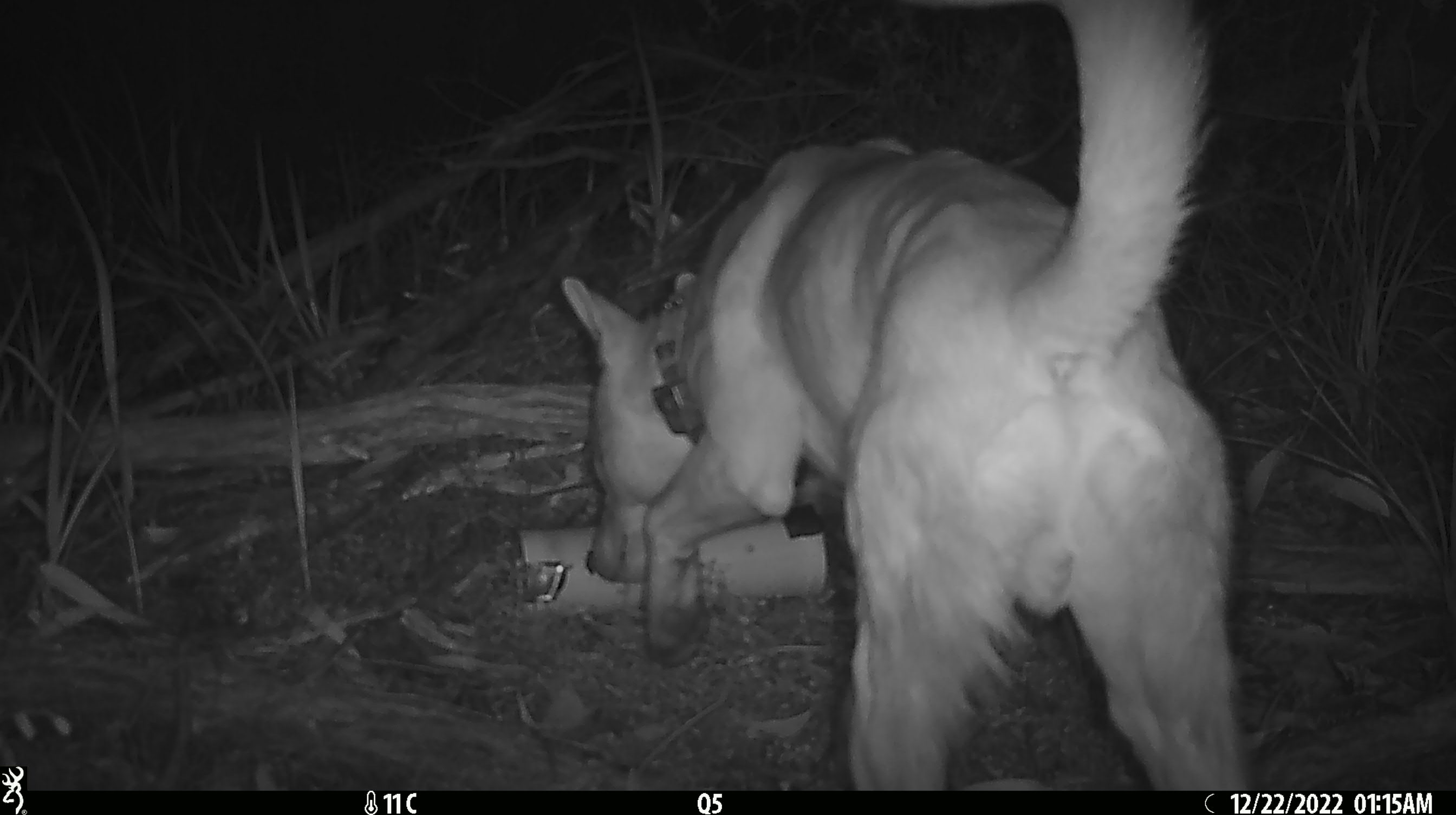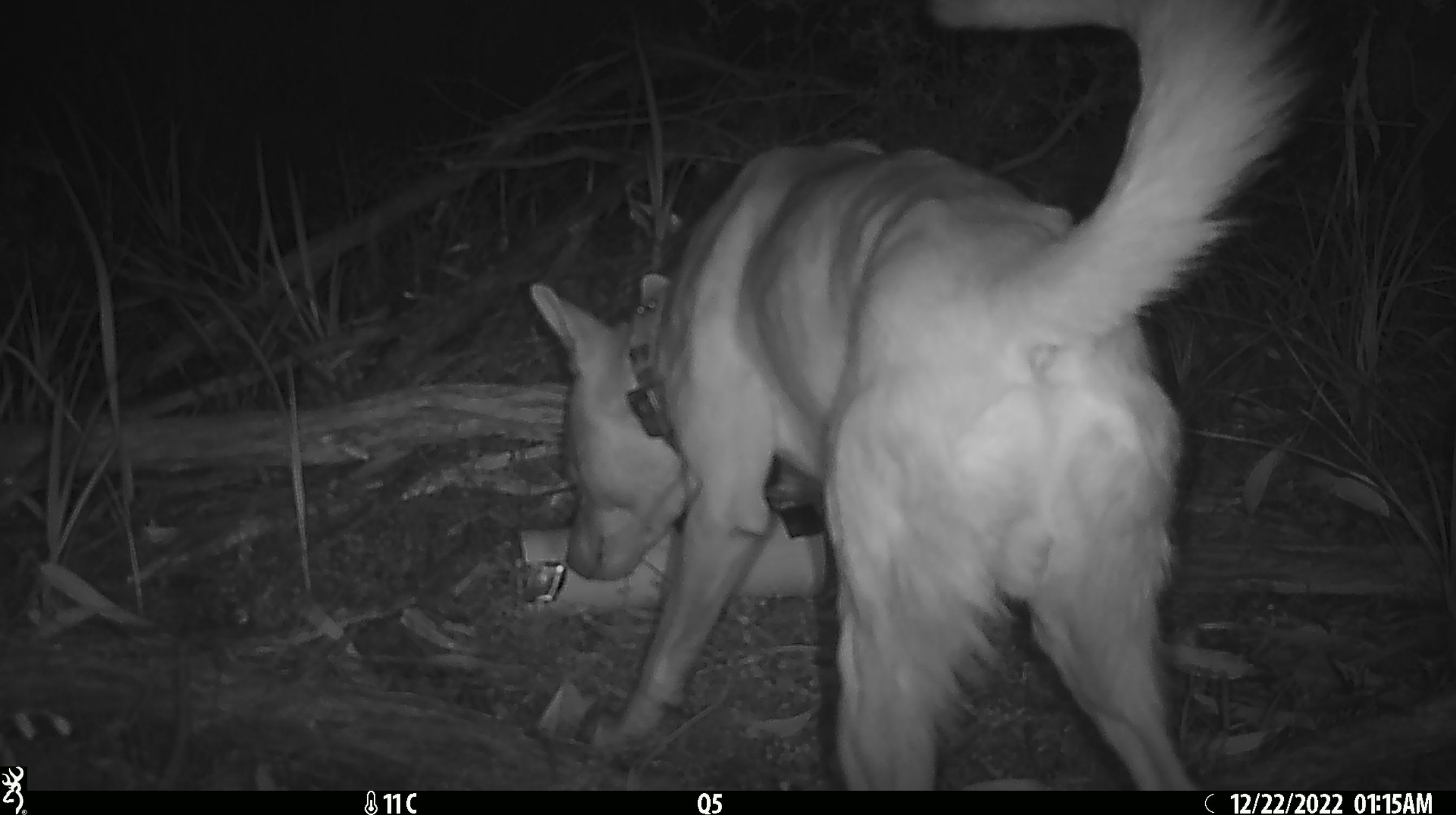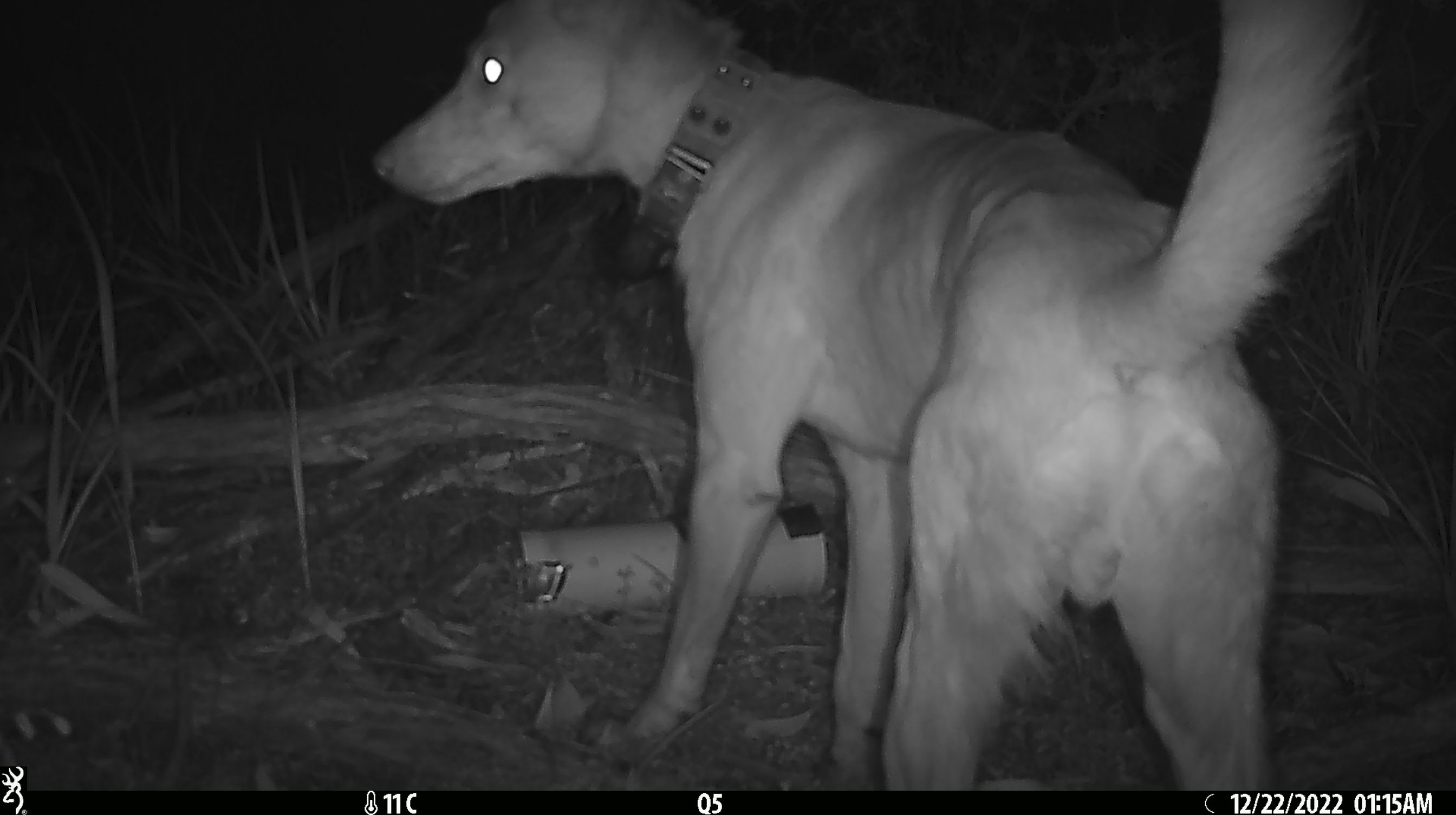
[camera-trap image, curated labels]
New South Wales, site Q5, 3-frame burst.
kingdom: Animalia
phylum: Chordata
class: Mammalia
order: Carnivora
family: Canidae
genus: Canis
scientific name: Canis familiaris dingo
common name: dingo